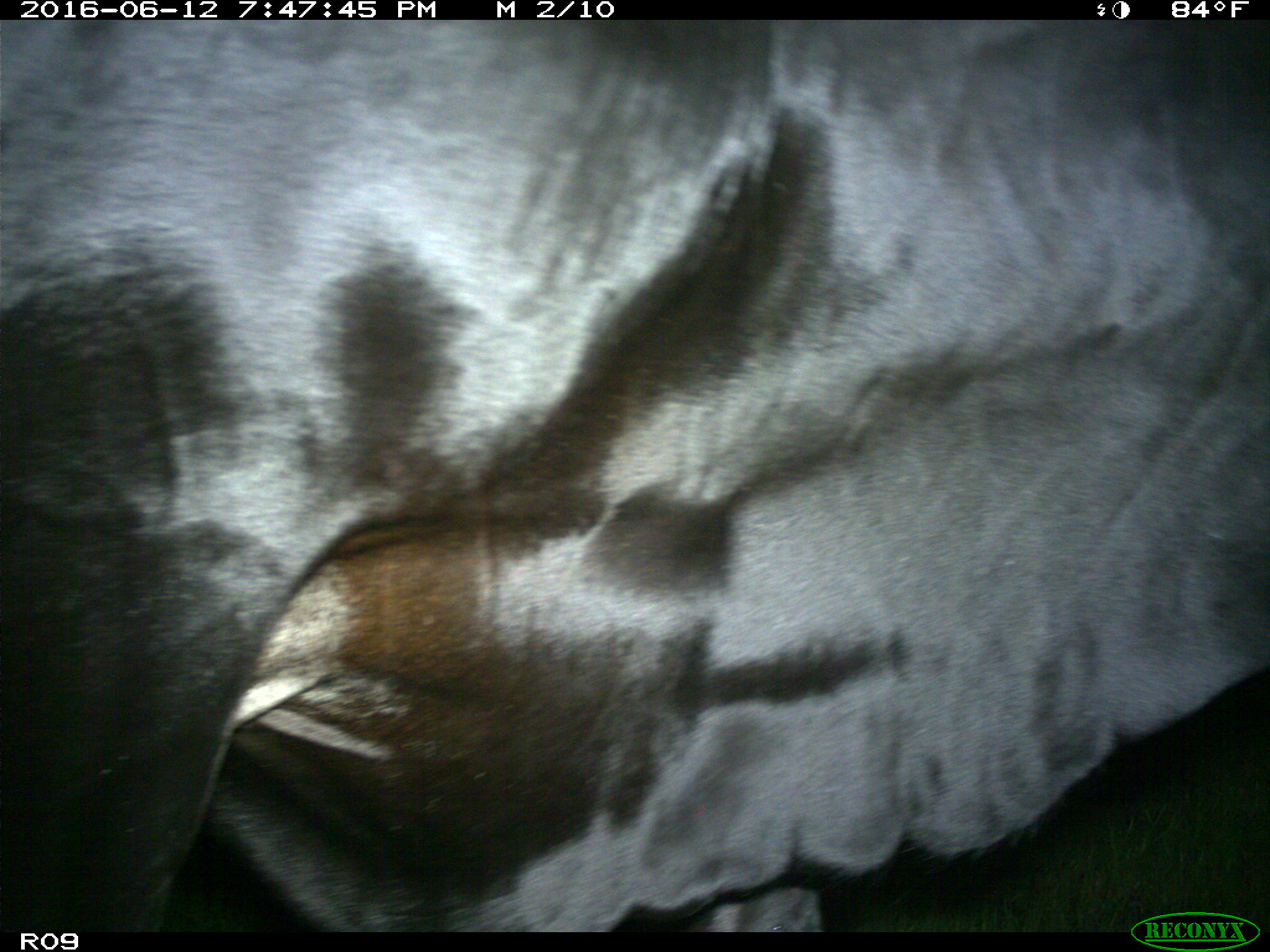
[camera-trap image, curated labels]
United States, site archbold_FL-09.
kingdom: Animalia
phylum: Chordata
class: Mammalia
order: Artiodactyla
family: Bovidae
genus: Bos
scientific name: Bos taurus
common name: domestic cow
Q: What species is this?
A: Bos taurus (domestic cow).